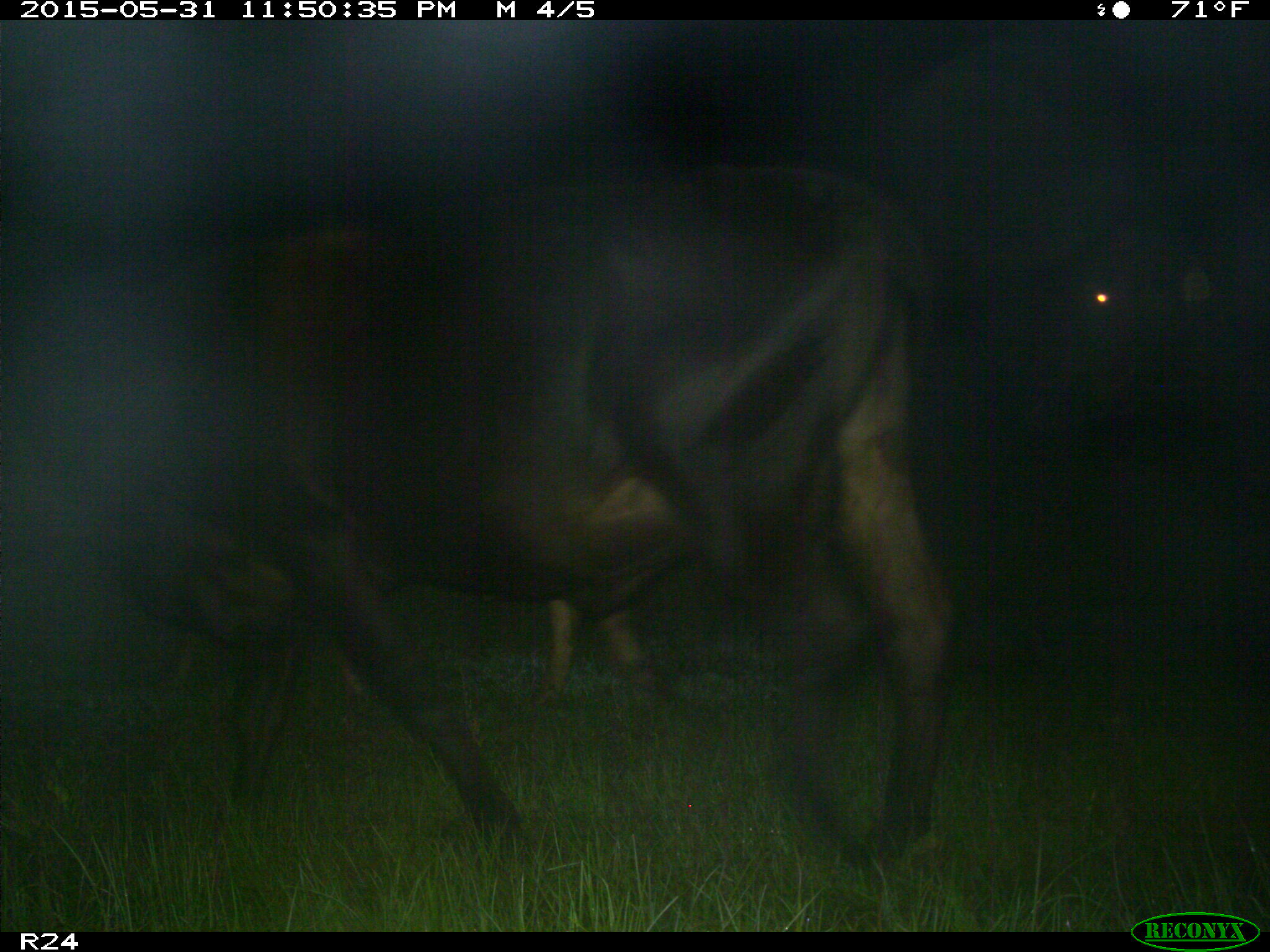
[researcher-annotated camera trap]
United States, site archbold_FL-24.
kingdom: Animalia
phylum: Chordata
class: Mammalia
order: Artiodactyla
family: Bovidae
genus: Bos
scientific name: Bos taurus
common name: domestic cow